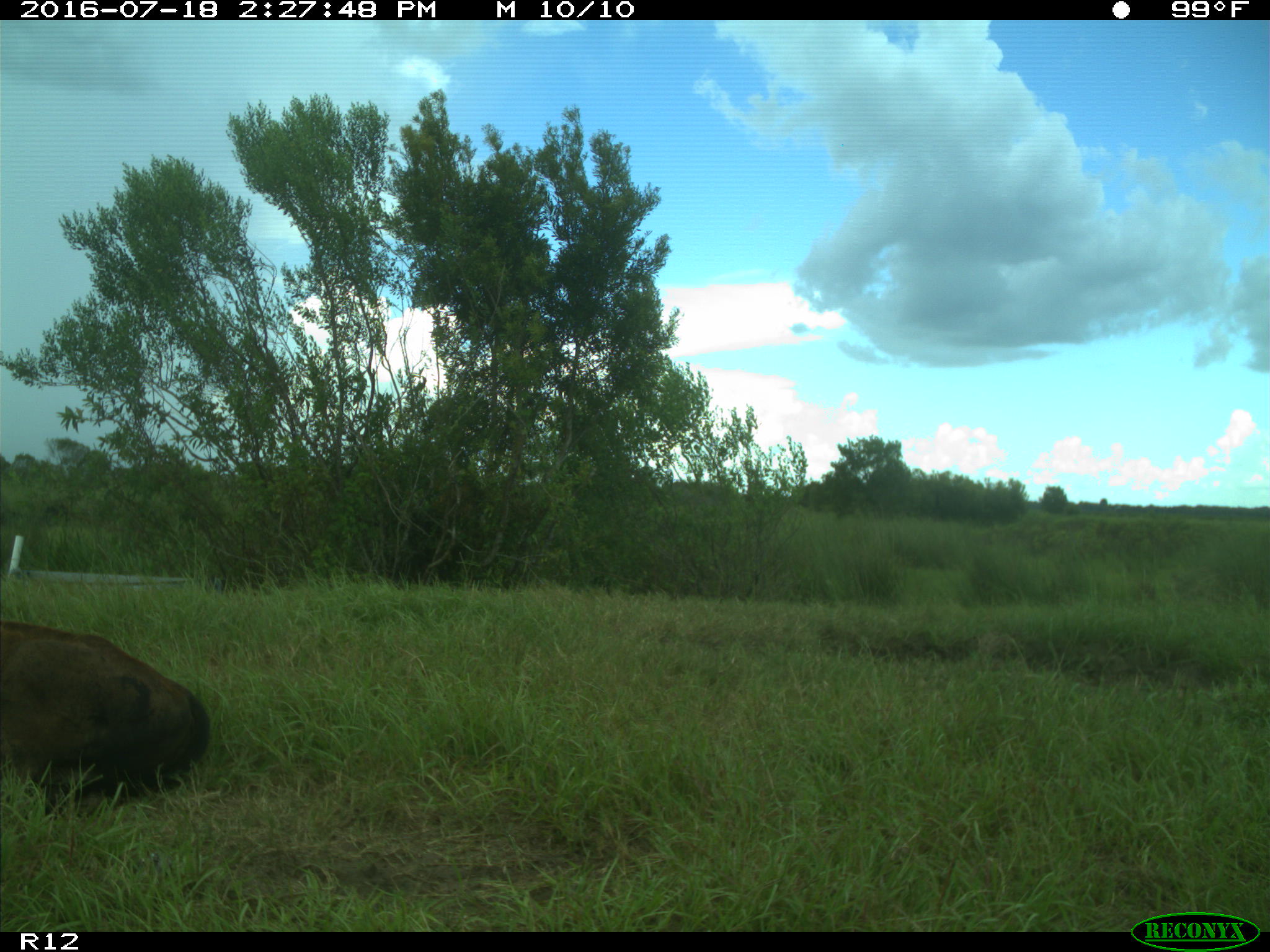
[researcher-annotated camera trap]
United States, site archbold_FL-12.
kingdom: Animalia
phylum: Chordata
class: Mammalia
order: Artiodactyla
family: Bovidae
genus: Bos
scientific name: Bos taurus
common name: domestic cow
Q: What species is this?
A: Bos taurus (domestic cow).